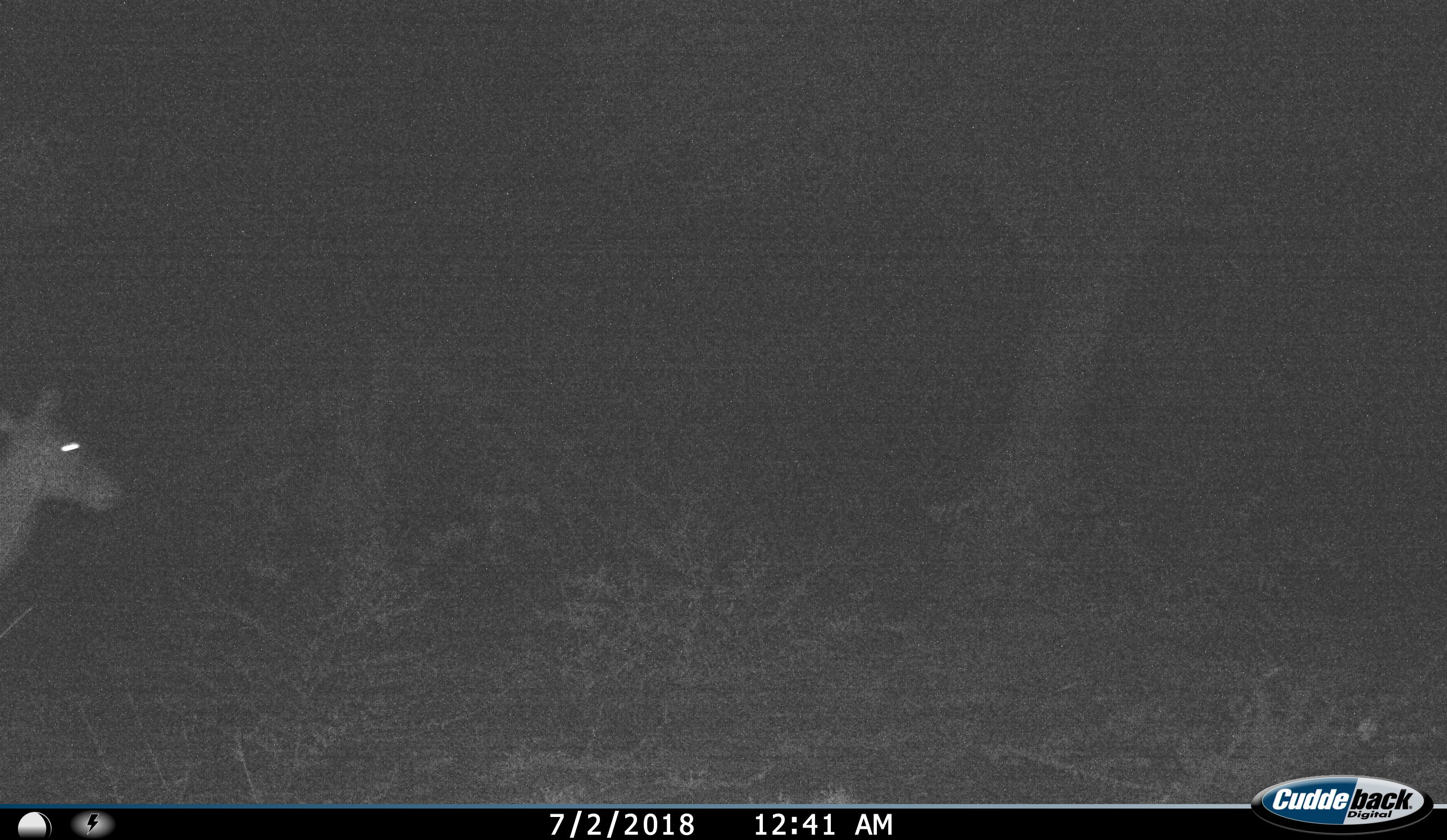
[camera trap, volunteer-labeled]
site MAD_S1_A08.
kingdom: Animalia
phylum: Chordata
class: Mammalia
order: Artiodactyla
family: Bovidae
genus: Aepyceros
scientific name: Aepyceros melampus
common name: impala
Impala (Aepyceros melampus), count 1. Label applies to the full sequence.